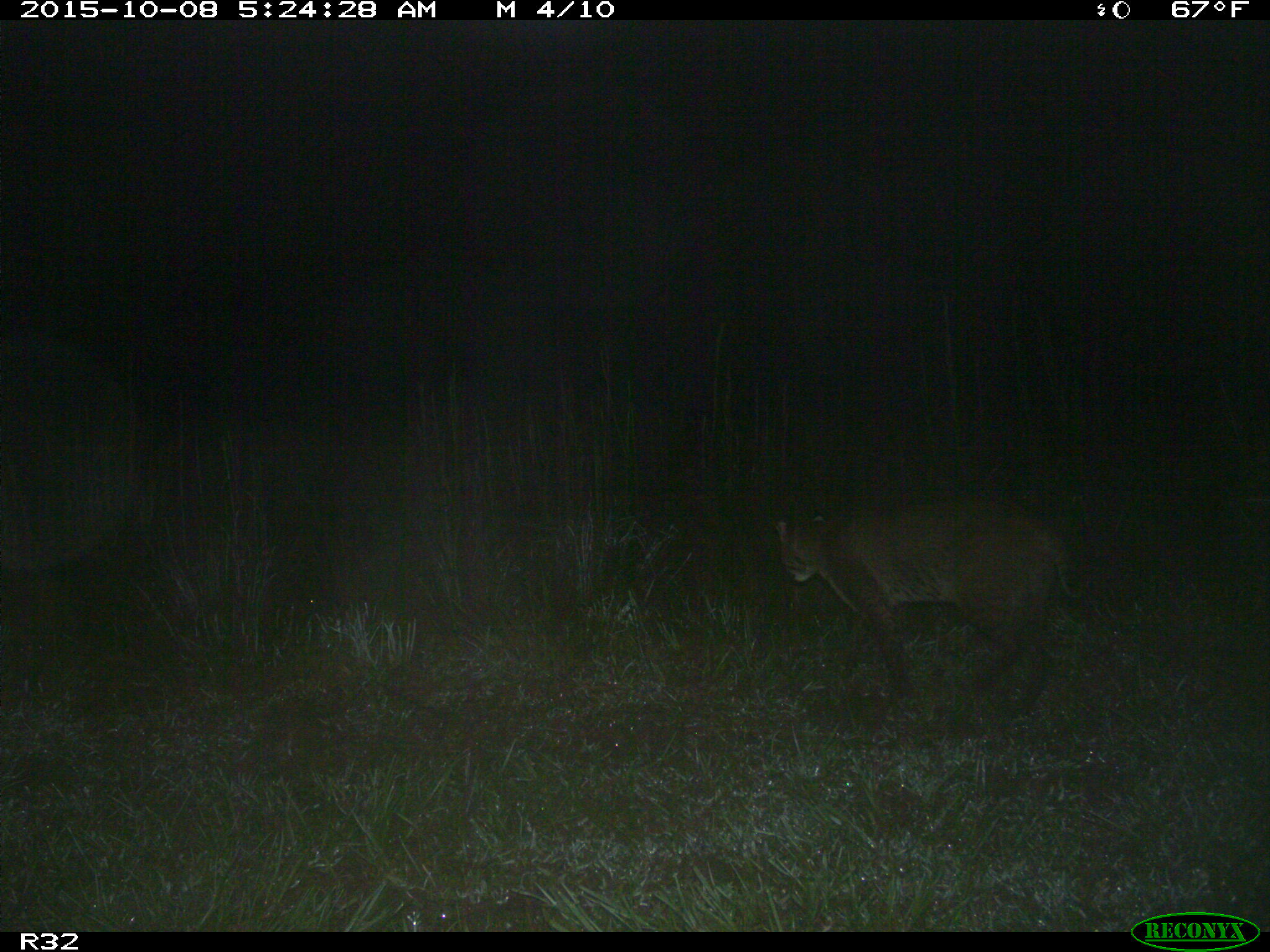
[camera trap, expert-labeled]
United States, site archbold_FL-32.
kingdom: Animalia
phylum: Chordata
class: Mammalia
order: Carnivora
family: Felidae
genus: Lynx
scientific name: Lynx rufus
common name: bobcat